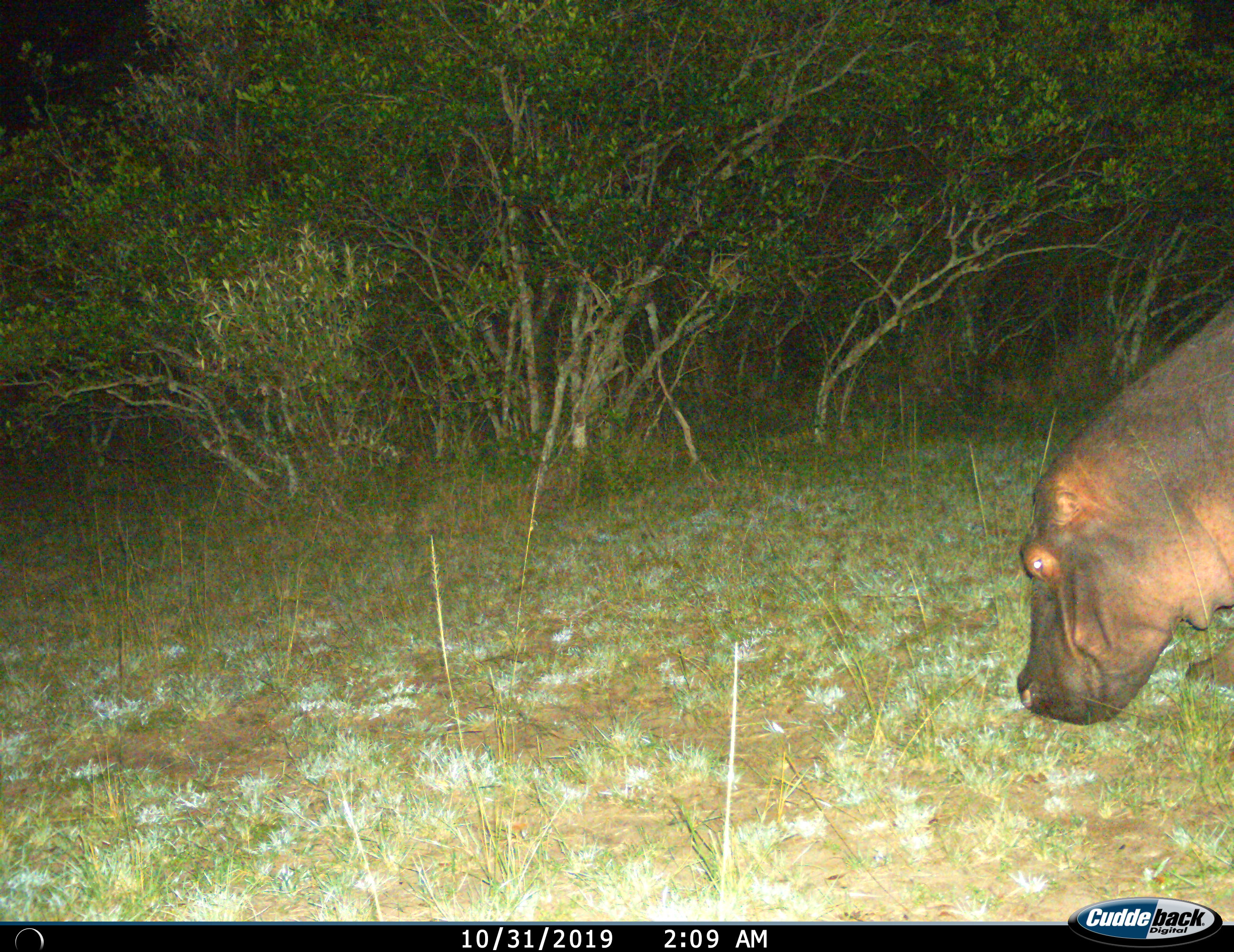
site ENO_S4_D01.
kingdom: Animalia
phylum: Chordata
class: Mammalia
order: Artiodactyla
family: Hippopotamidae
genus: Hippopotamus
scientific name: Hippopotamus amphibius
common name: hippopotamus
Hippopotamus (Hippopotamus amphibius), count 1. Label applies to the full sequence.